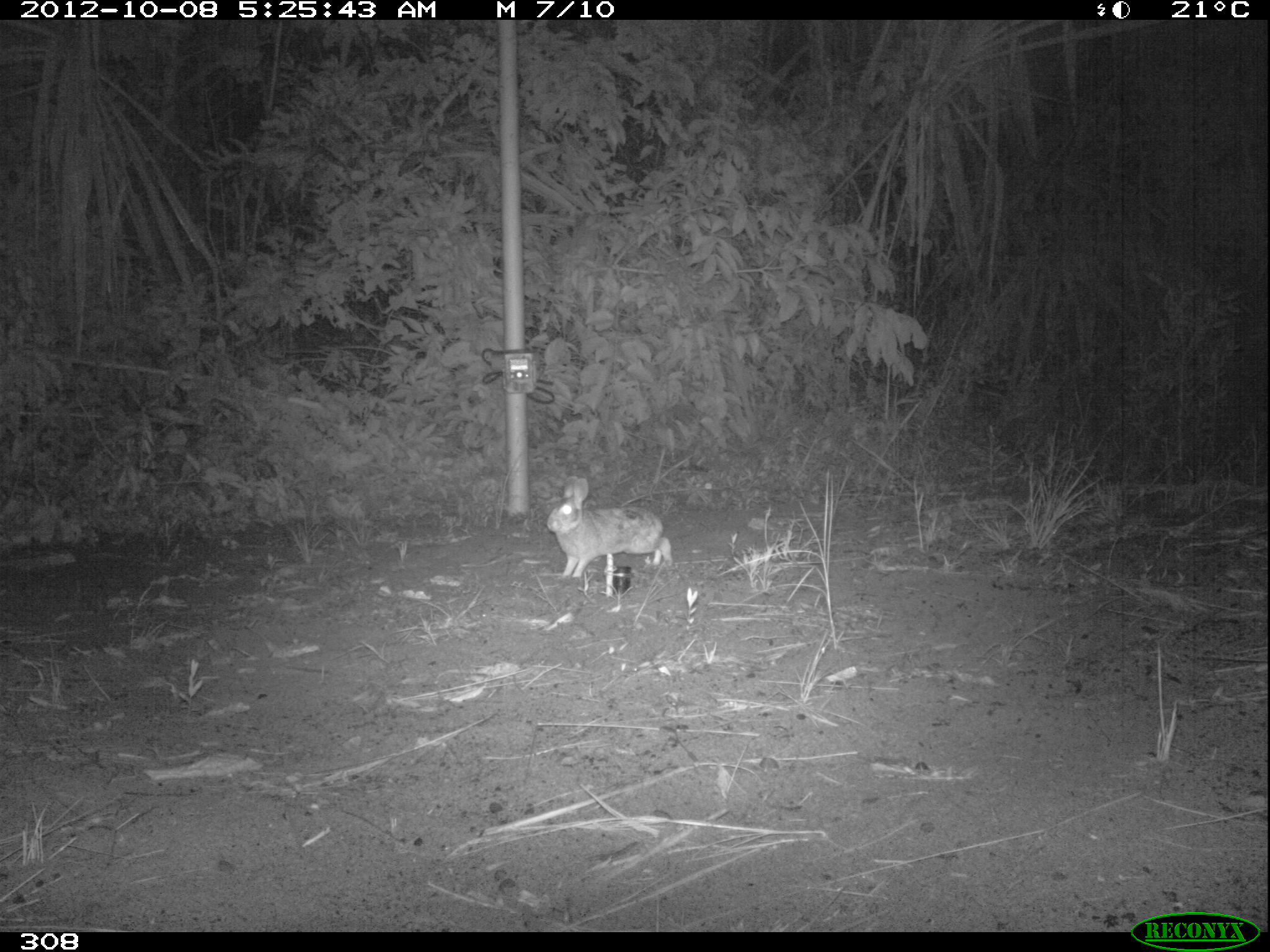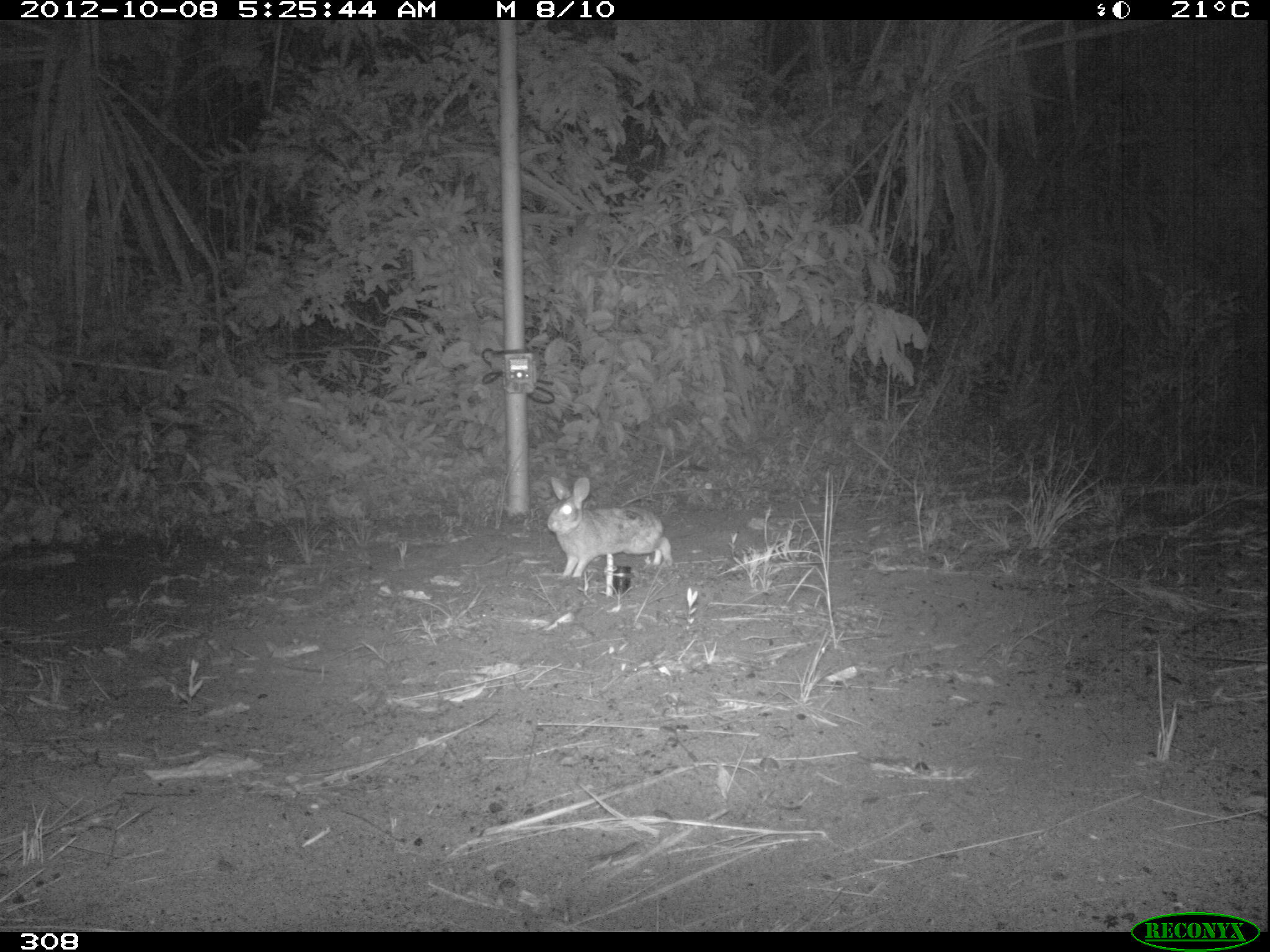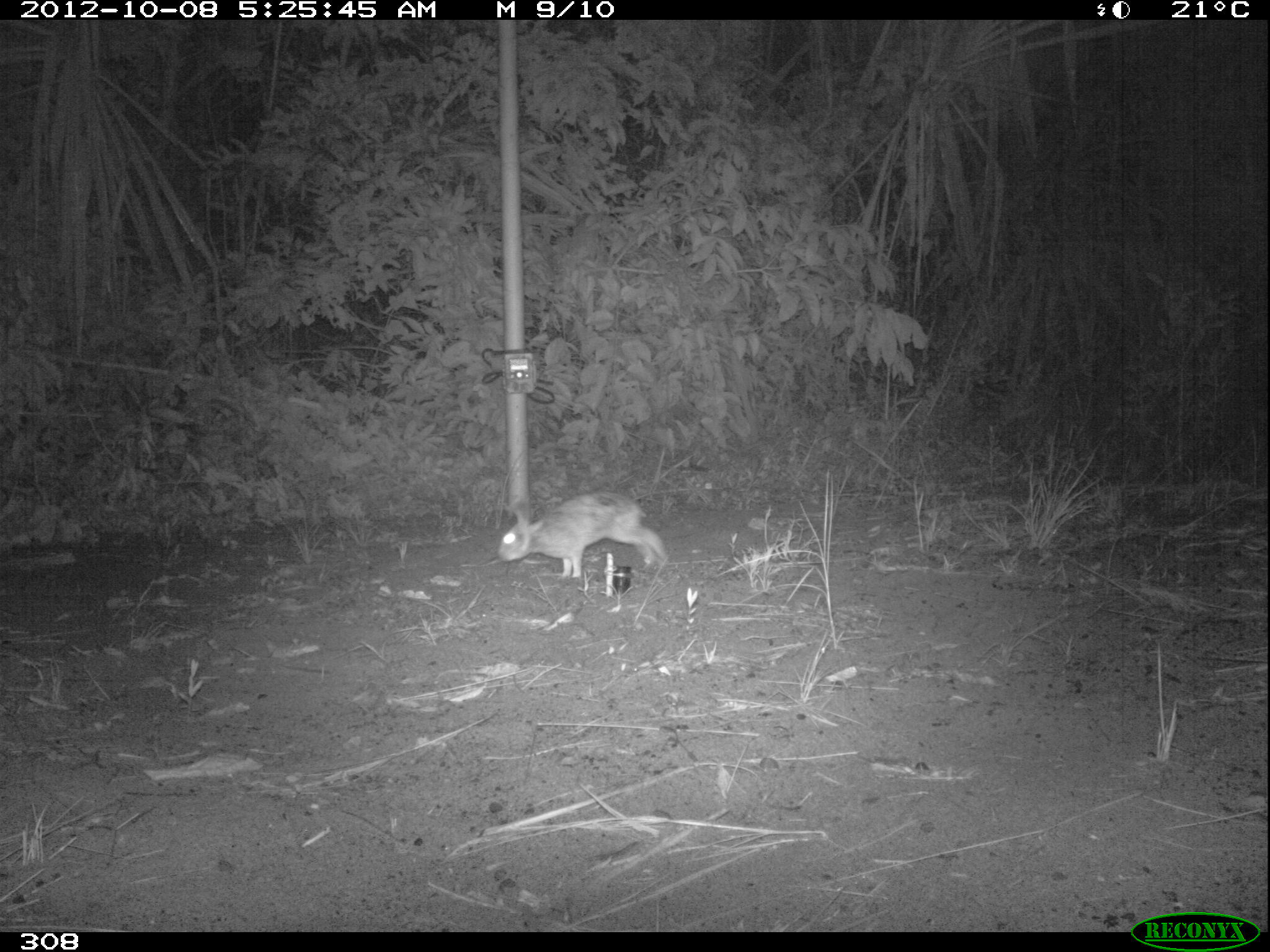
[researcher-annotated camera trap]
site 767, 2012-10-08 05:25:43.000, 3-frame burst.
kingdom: Animalia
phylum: Chordata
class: Mammalia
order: Lagomorpha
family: Leporidae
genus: Sylvilagus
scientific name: Sylvilagus brasiliensis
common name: tapeti